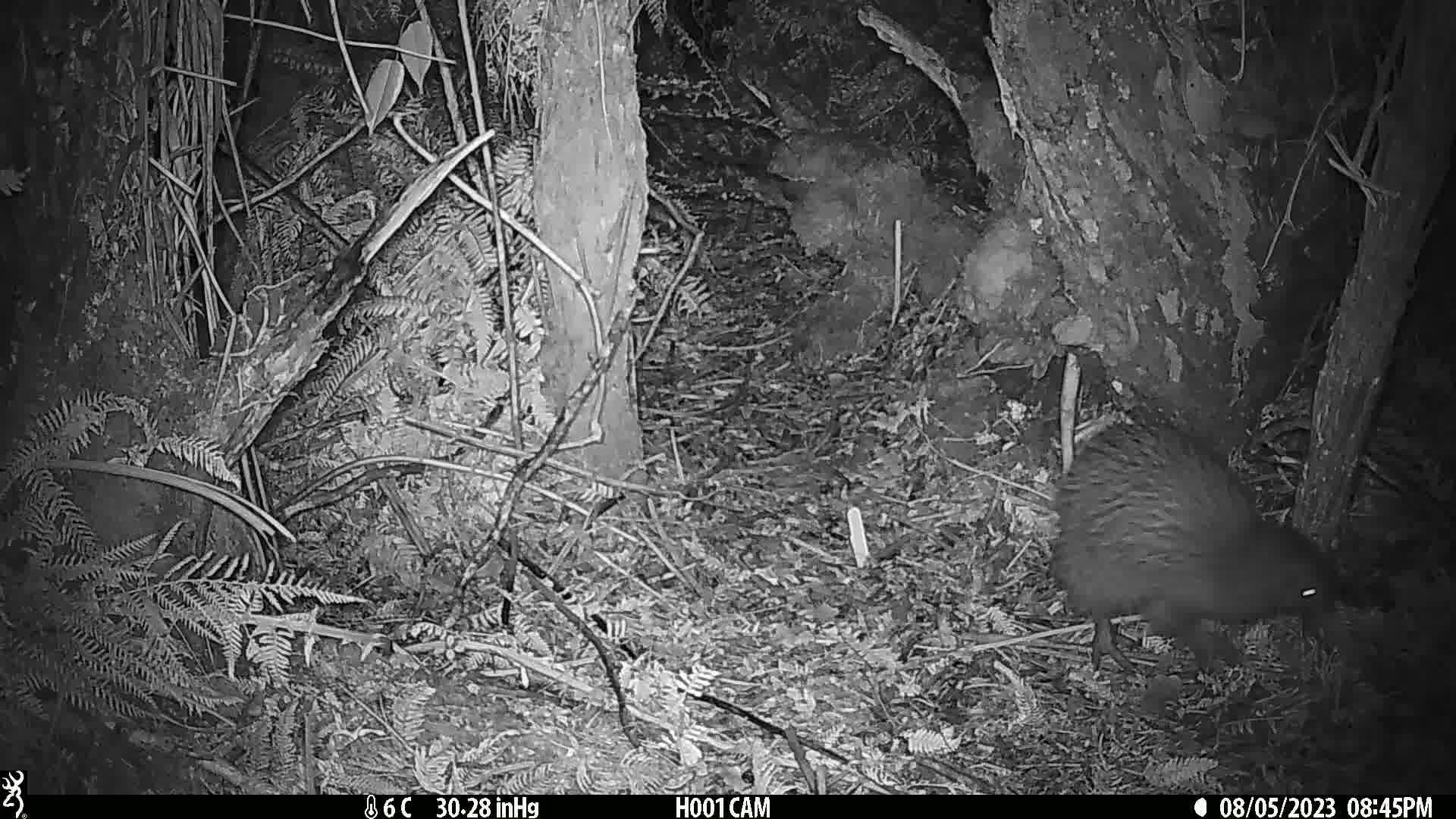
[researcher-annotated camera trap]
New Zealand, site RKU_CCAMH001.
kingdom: Animalia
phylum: Chordata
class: Aves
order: Apterygiformes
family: Apterygidae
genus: Apteryx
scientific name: Apteryx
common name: kiwi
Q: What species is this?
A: Kiwi (Apteryx).